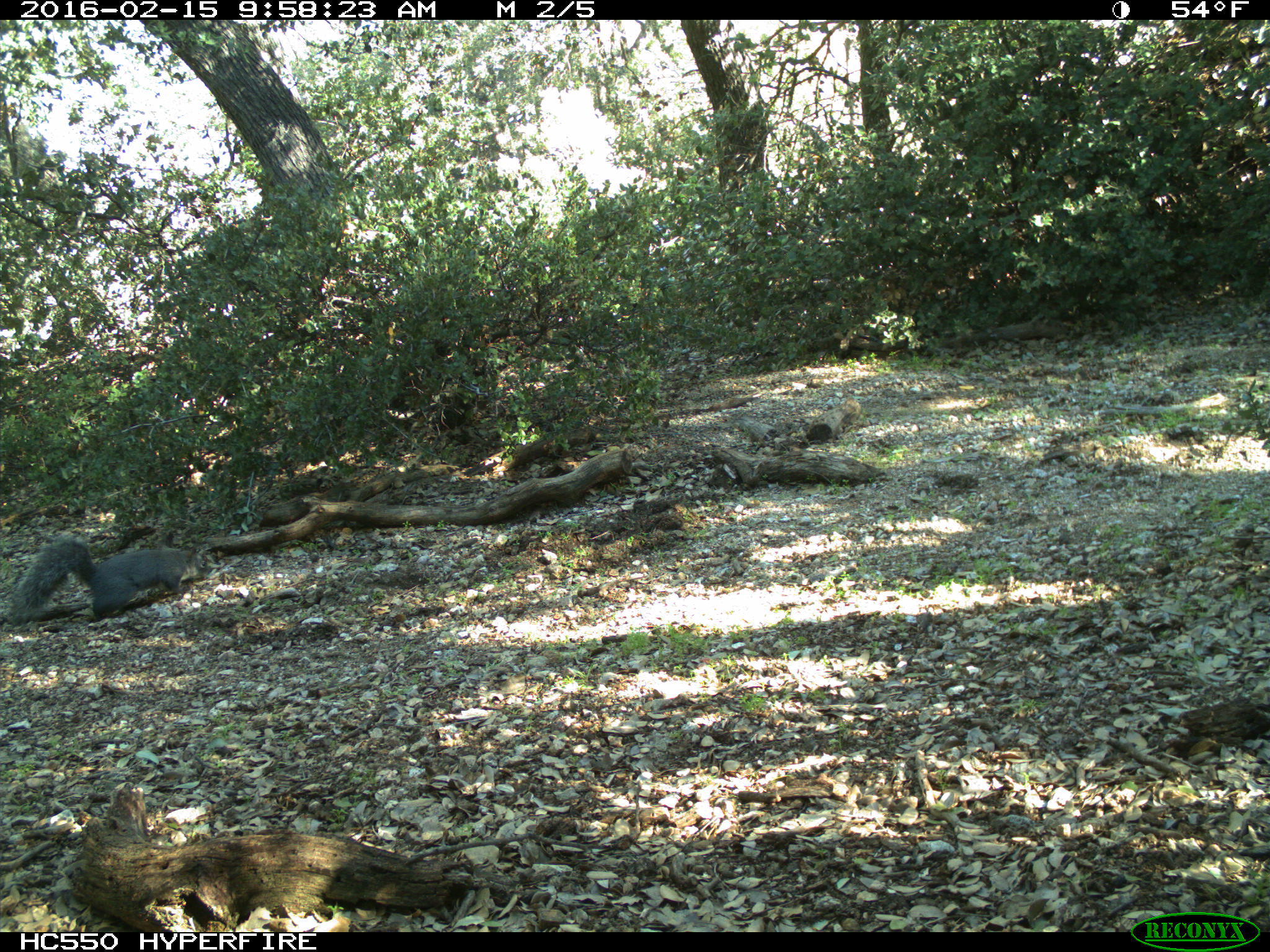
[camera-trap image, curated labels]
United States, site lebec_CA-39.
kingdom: Animalia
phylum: Chordata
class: Mammalia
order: Rodentia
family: Sciuridae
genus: Sciurus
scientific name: Sciurus carolinensis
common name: eastern gray squirrel